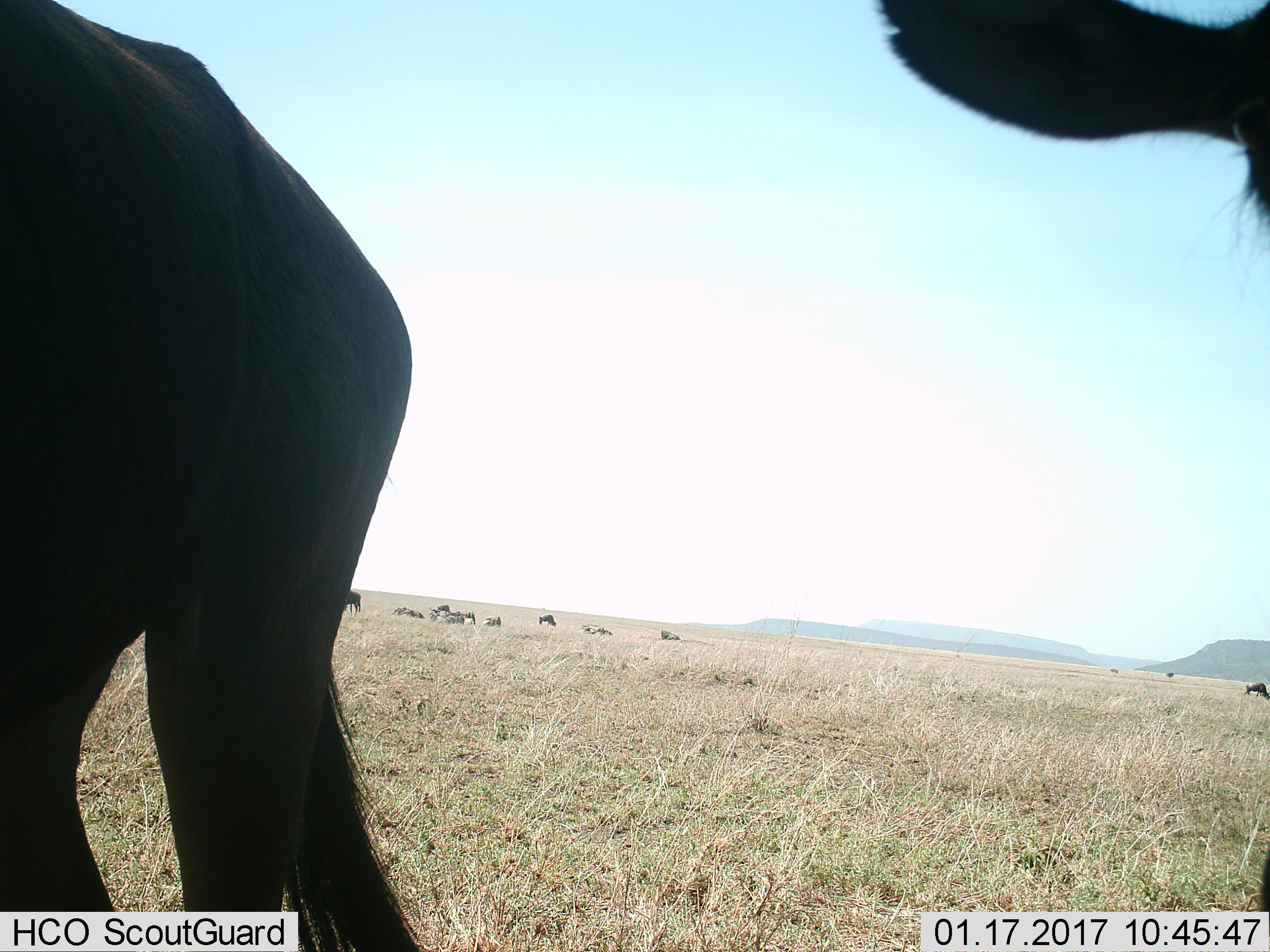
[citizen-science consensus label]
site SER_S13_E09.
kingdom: Animalia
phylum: Chordata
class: Mammalia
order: Artiodactyla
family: Bovidae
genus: Connochaetes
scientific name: Connochaetes taurinus taurinus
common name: blue wildebeest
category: wildebeestblue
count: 11-50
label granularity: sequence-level